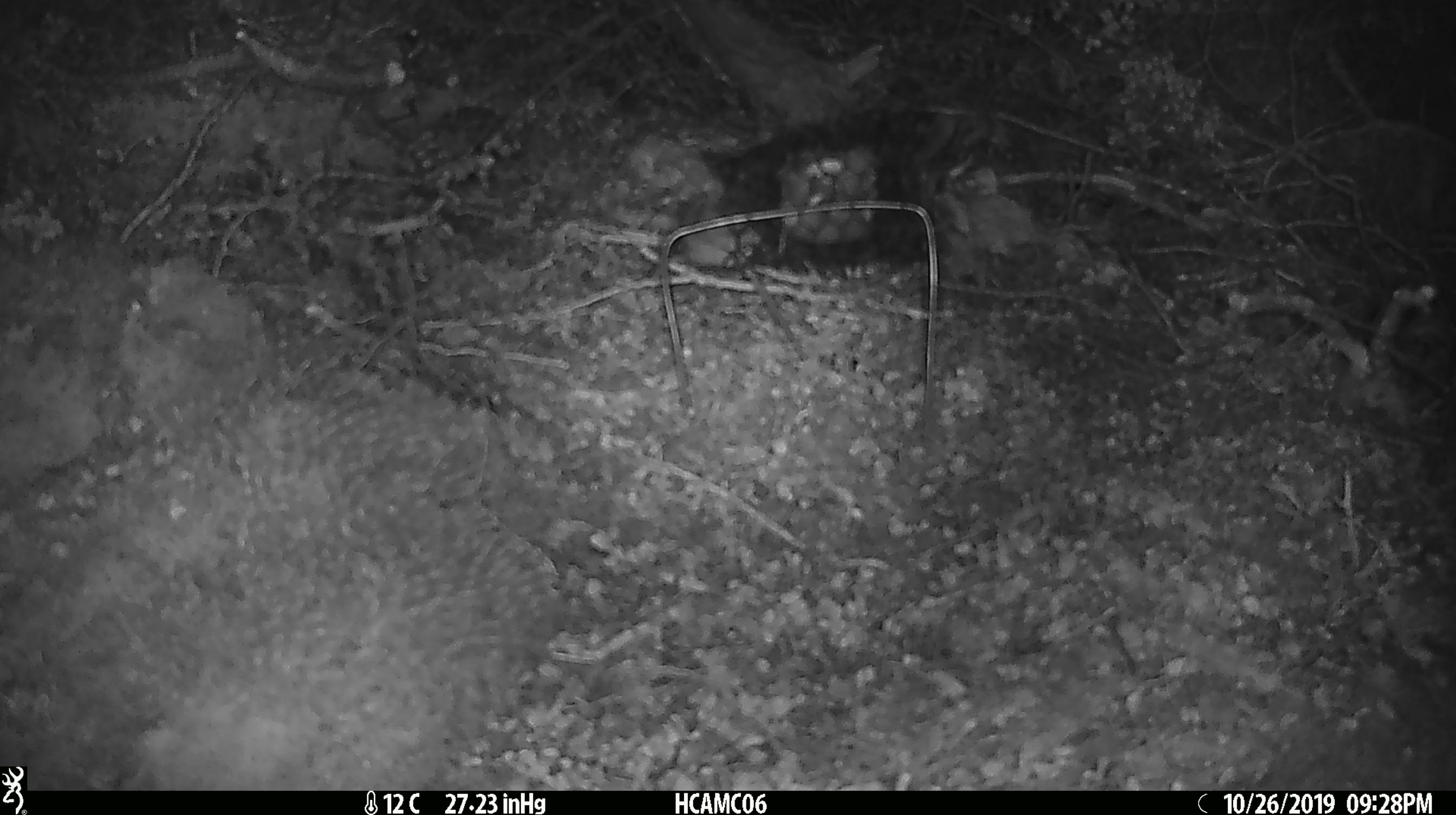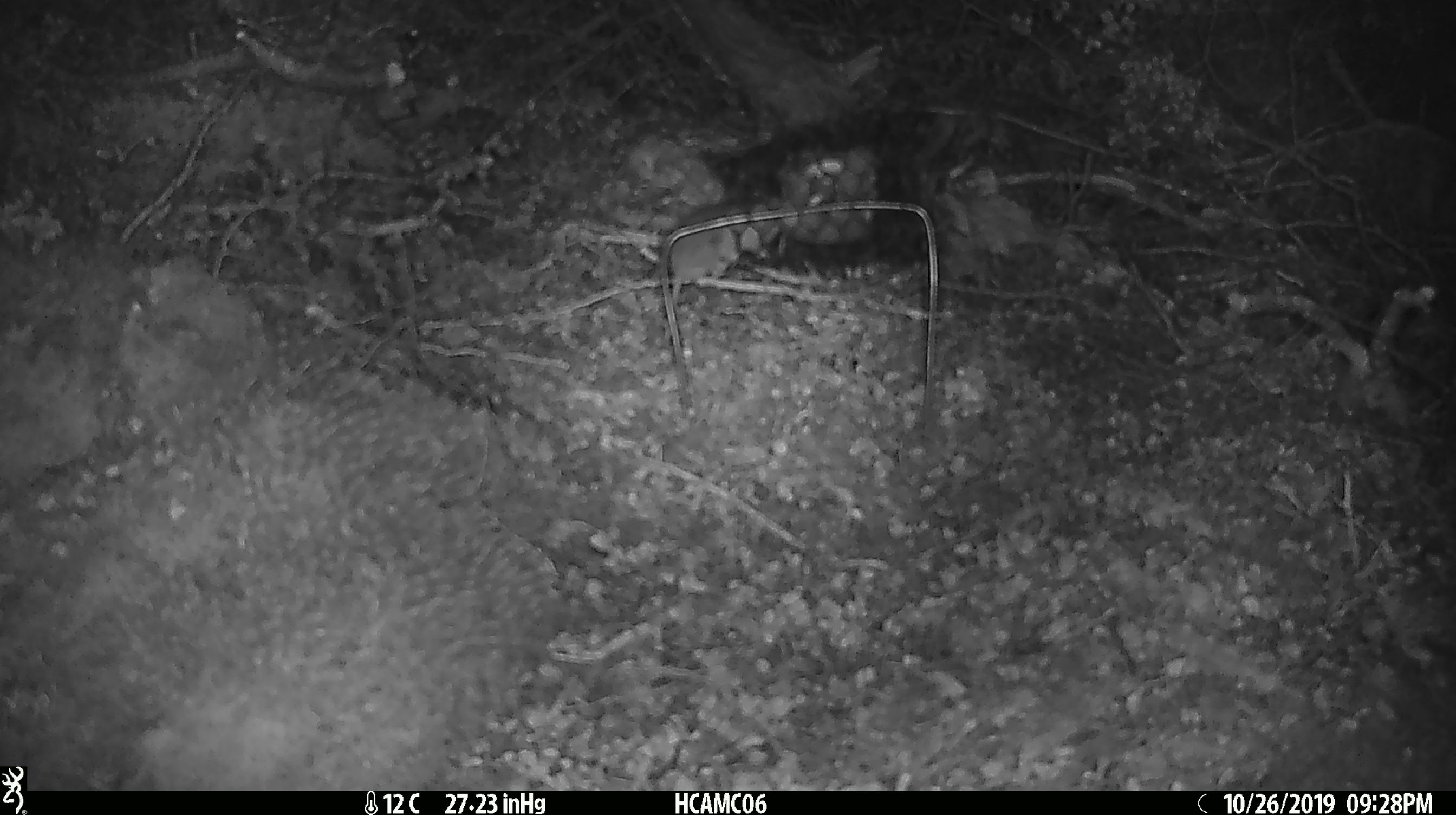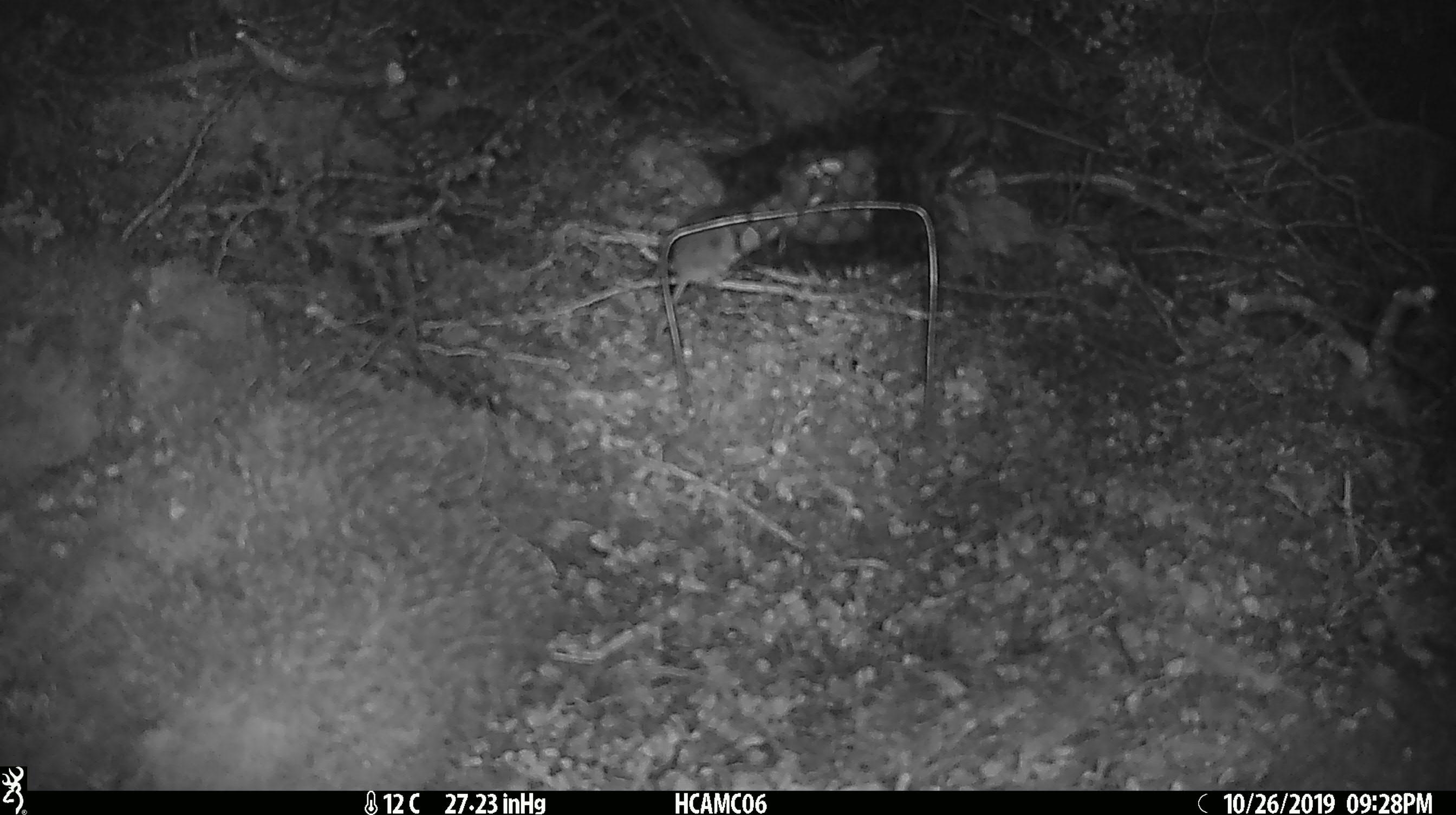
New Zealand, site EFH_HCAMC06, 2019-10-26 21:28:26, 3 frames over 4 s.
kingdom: Animalia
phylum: Chordata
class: Mammalia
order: Rodentia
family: Muridae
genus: Mus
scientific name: Mus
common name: mouse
Mouse (Mus).